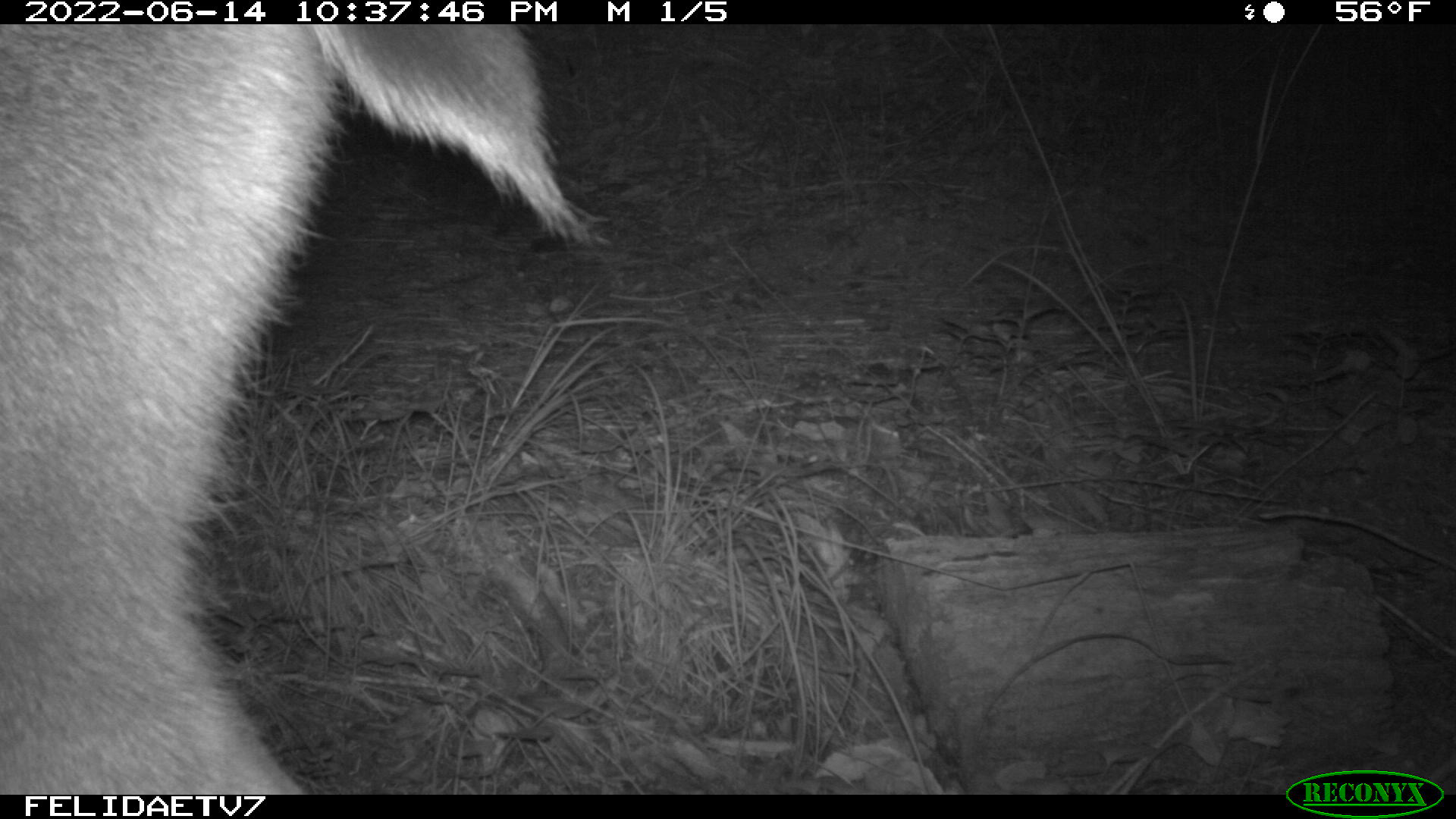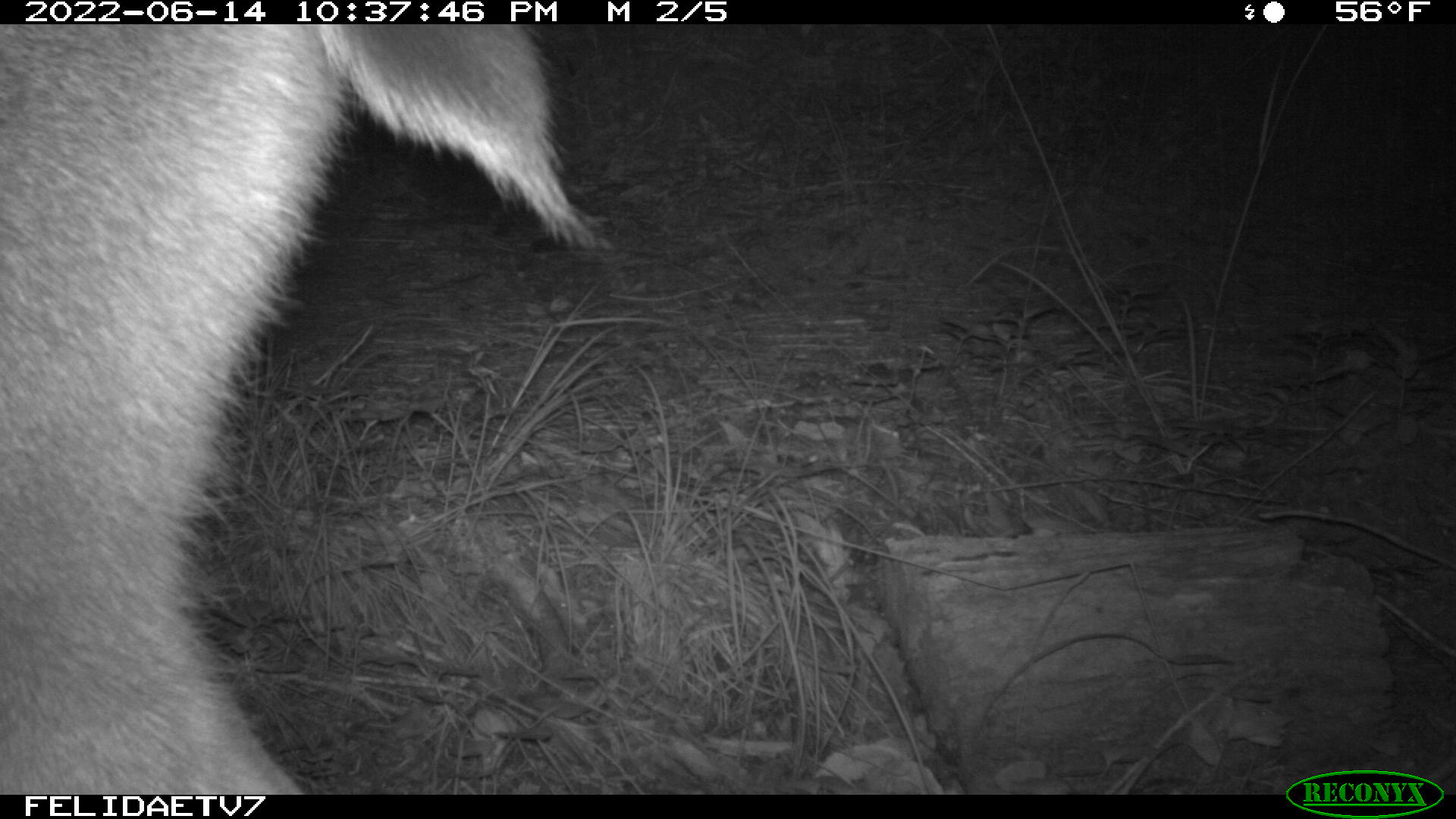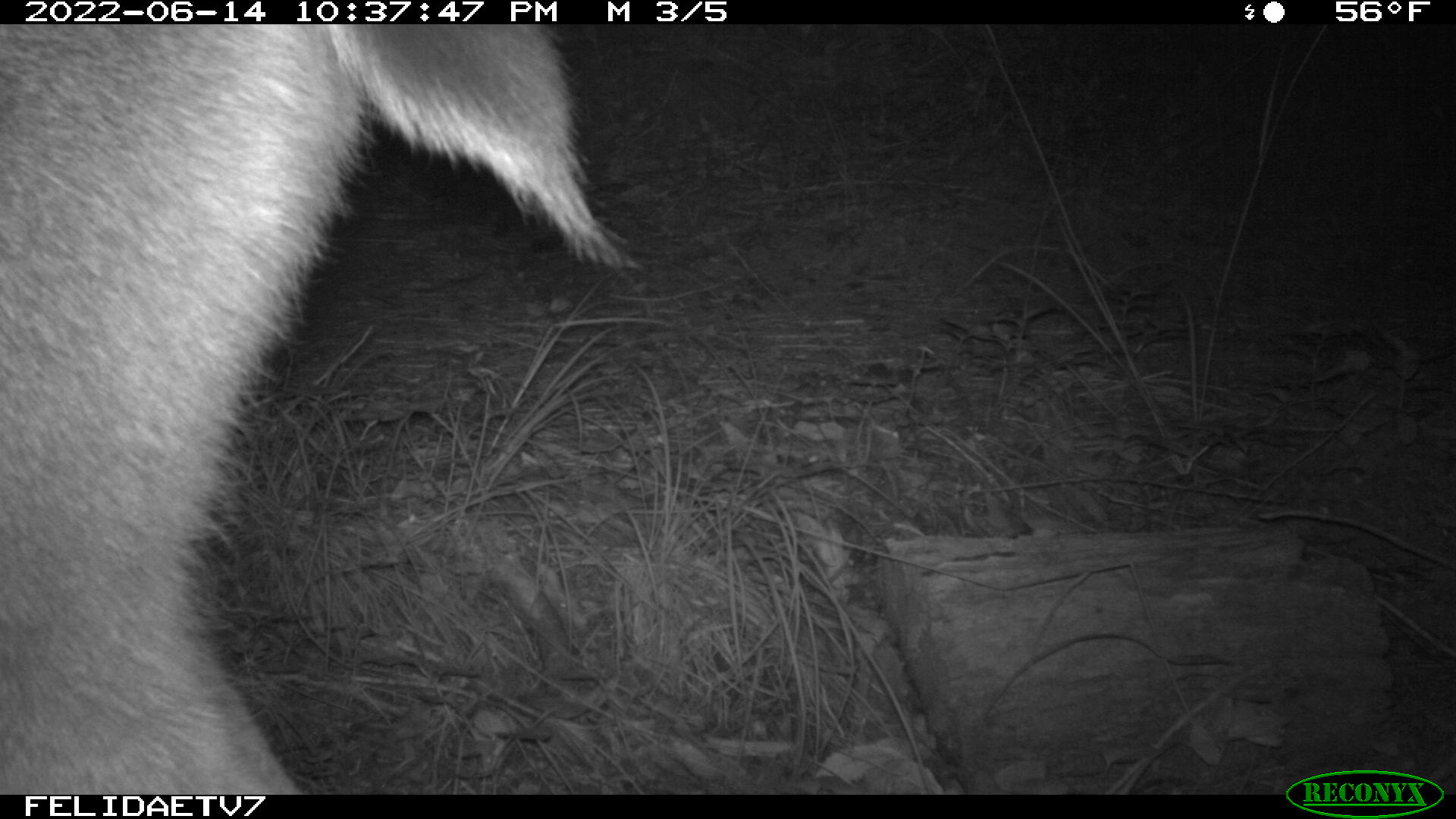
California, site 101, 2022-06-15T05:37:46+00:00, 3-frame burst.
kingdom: Animalia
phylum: Chordata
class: Mammalia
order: Artiodactyla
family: Cervidae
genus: Odocoileus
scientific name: Odocoileus hemionus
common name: mule deer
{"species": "mule deer (Odocoileus hemionus)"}